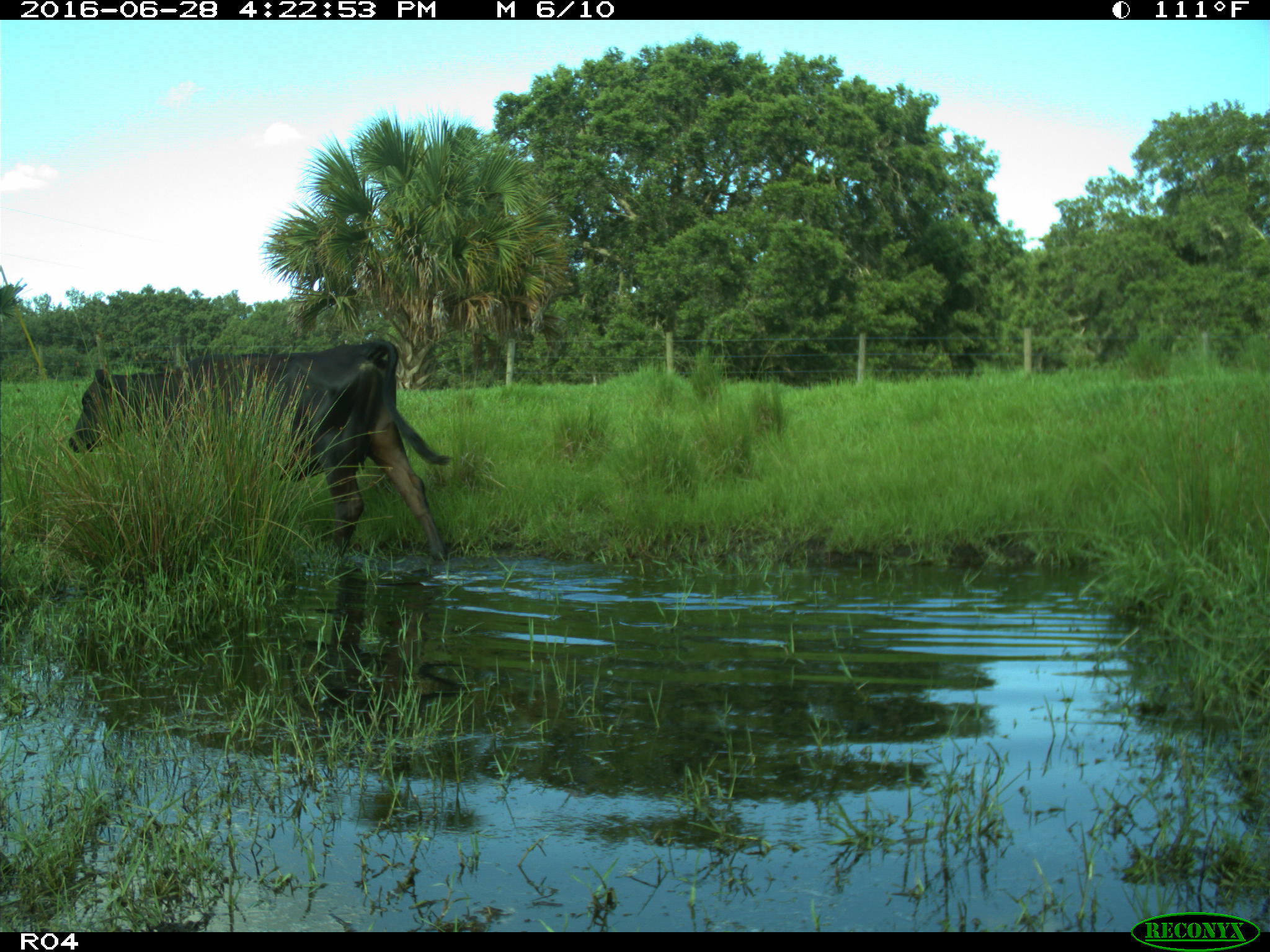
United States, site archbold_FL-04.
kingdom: Animalia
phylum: Chordata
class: Mammalia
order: Artiodactyla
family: Bovidae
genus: Bos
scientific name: Bos taurus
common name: domestic cow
Bos taurus (domestic cow).